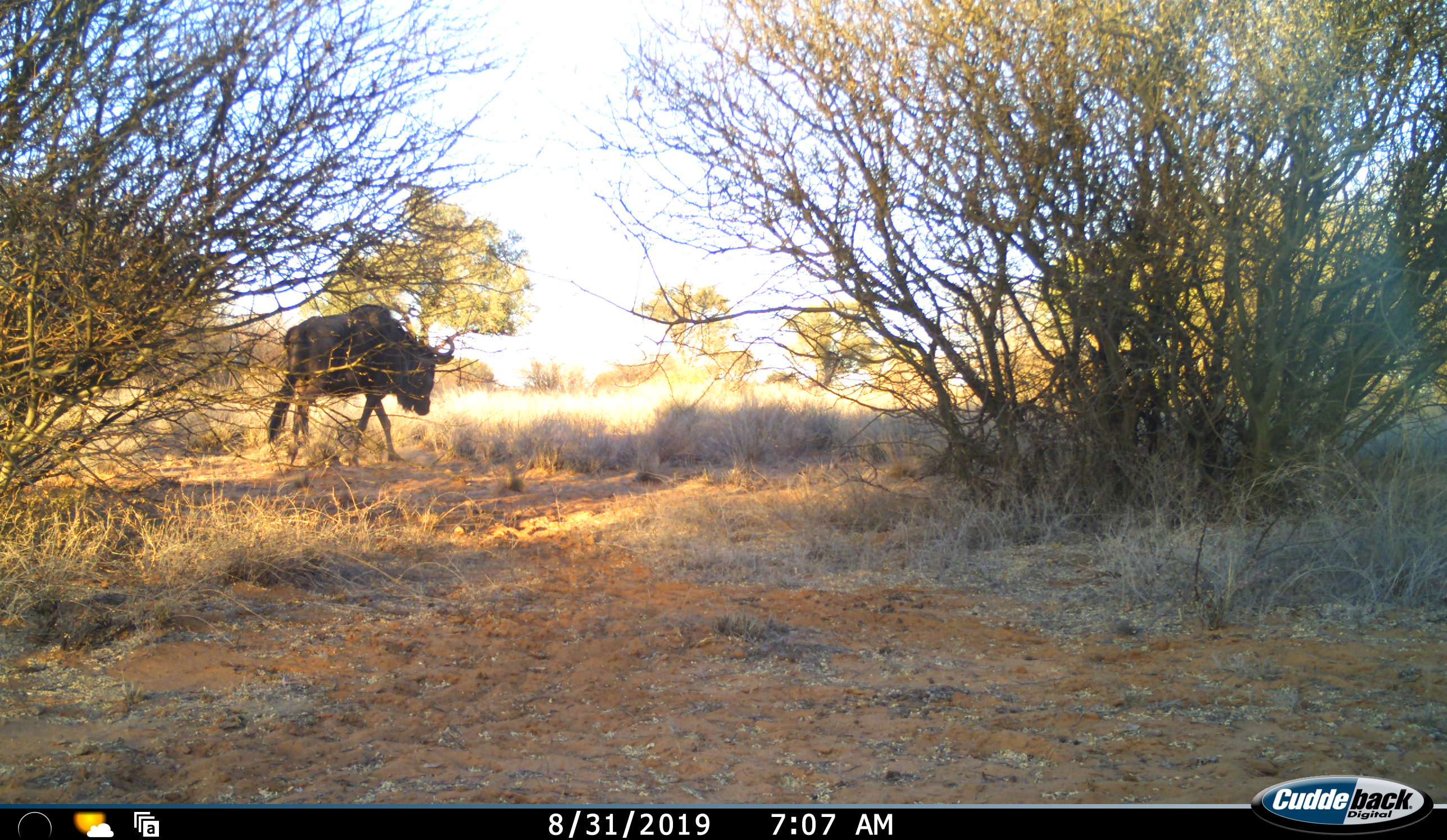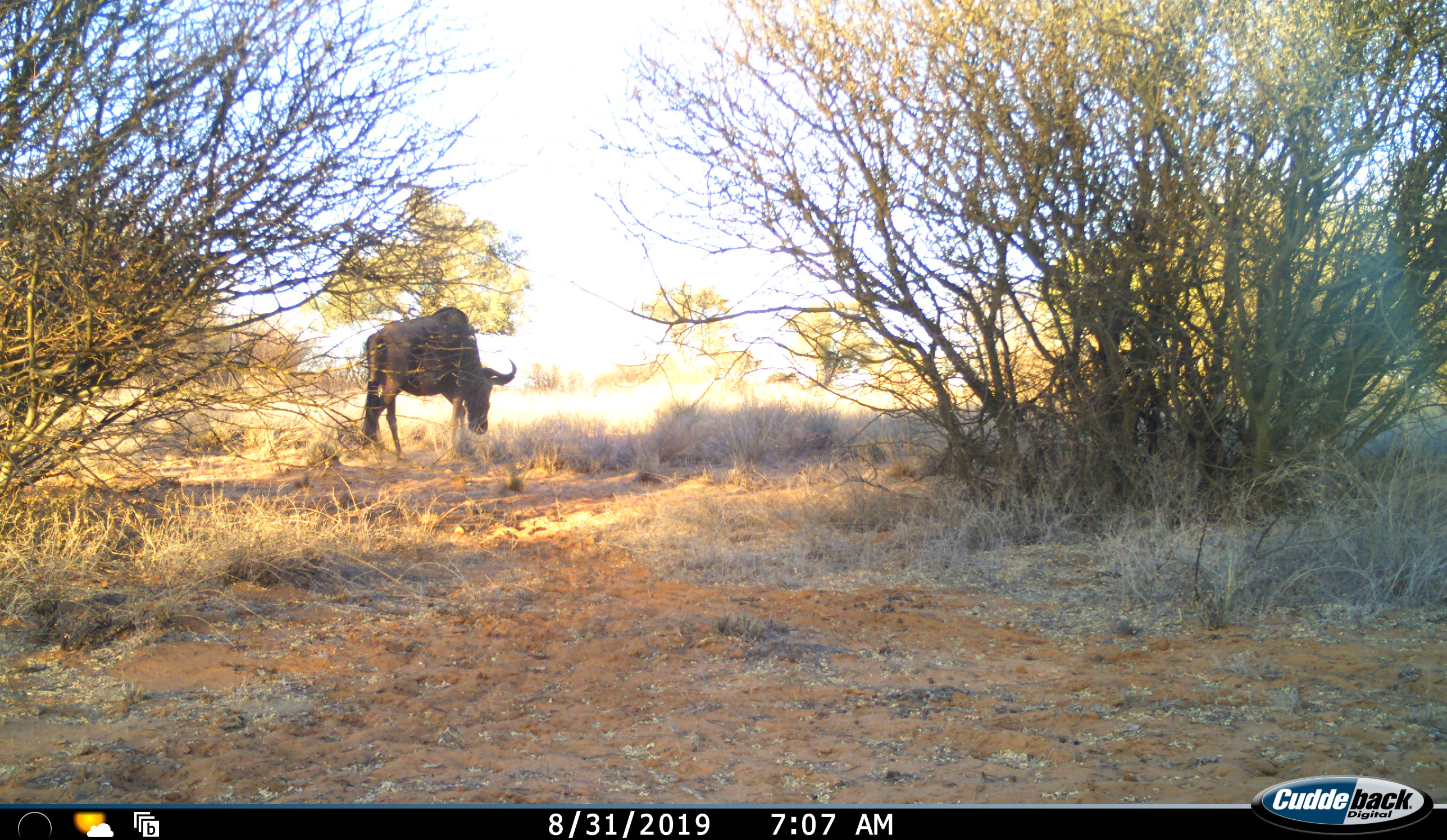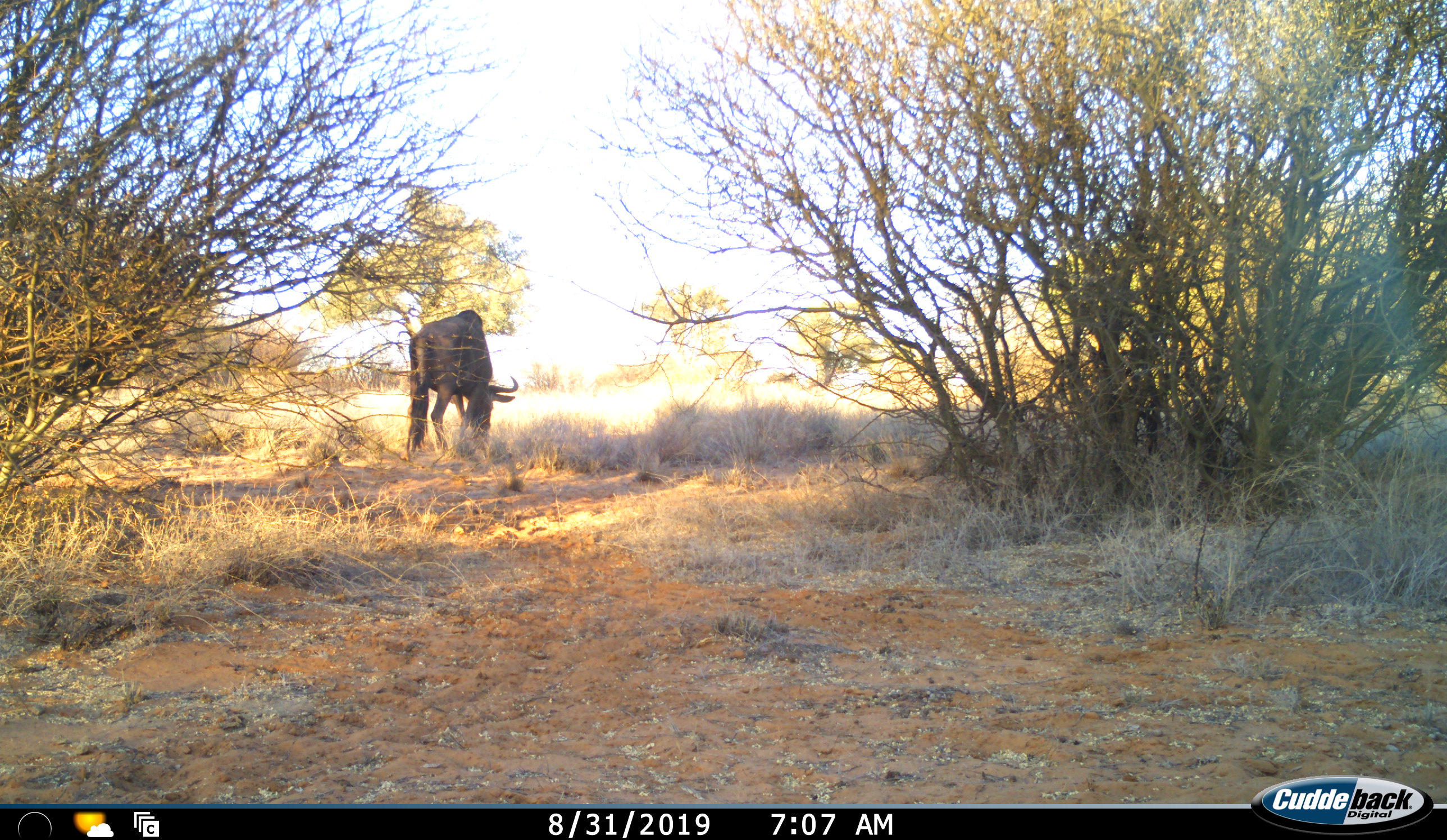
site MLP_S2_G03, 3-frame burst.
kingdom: Animalia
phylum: Chordata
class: Mammalia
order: Artiodactyla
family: Bovidae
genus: Connochaetes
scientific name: Connochaetes taurinus taurinus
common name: blue wildebeest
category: wildebeestblue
Wildebeestblue (blue wildebeest) (Connochaetes taurinus taurinus), count 1. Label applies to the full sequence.